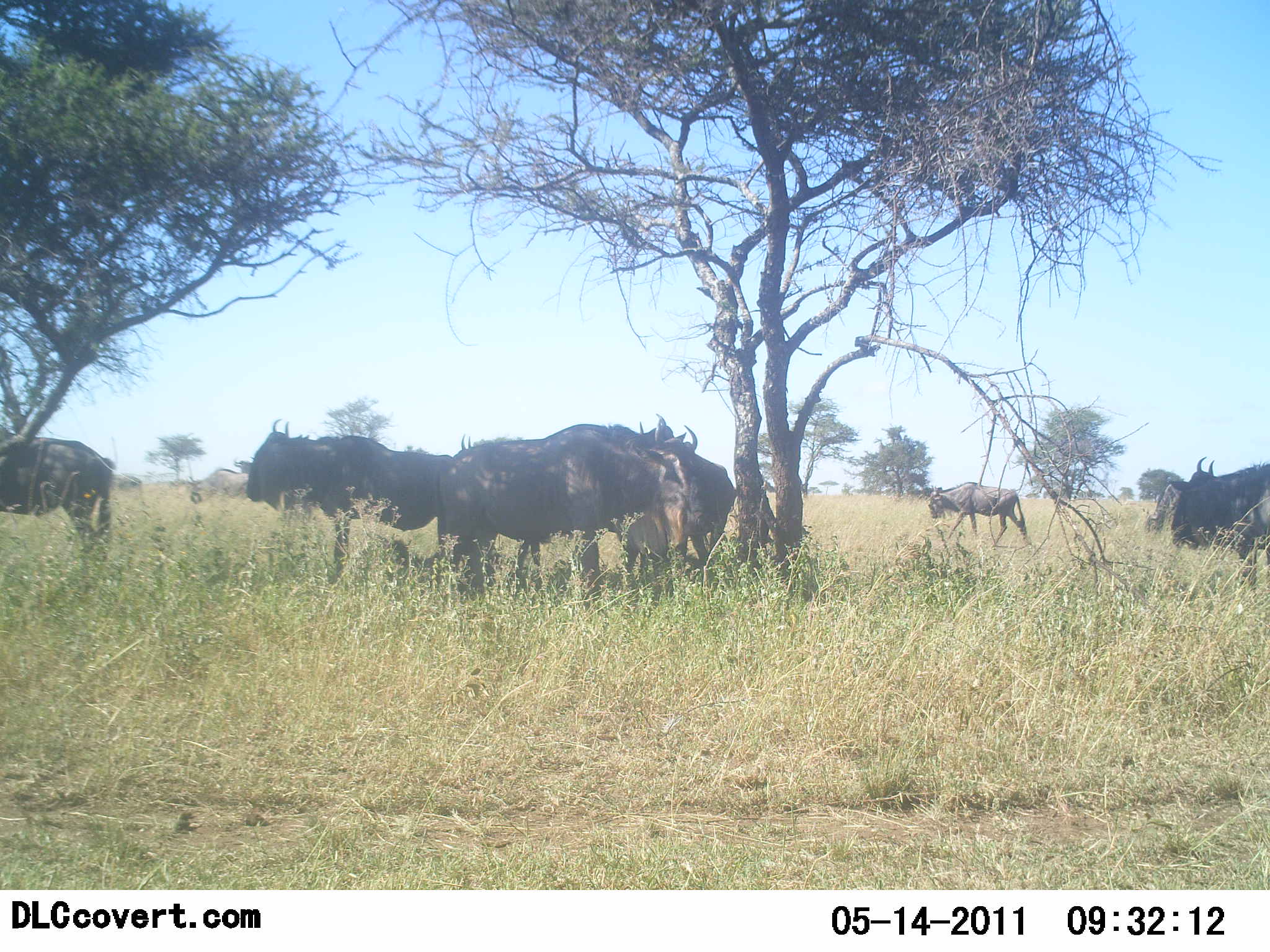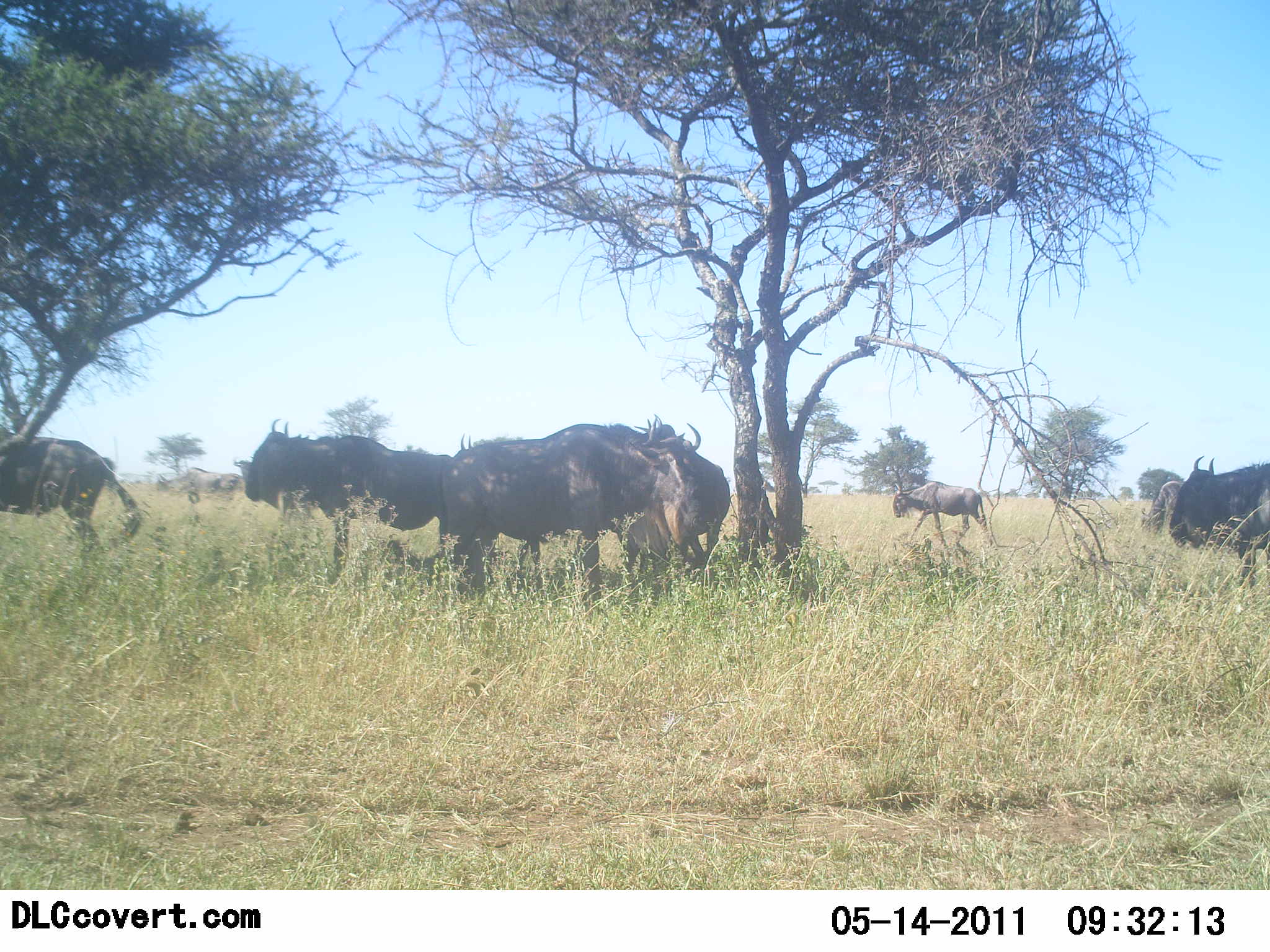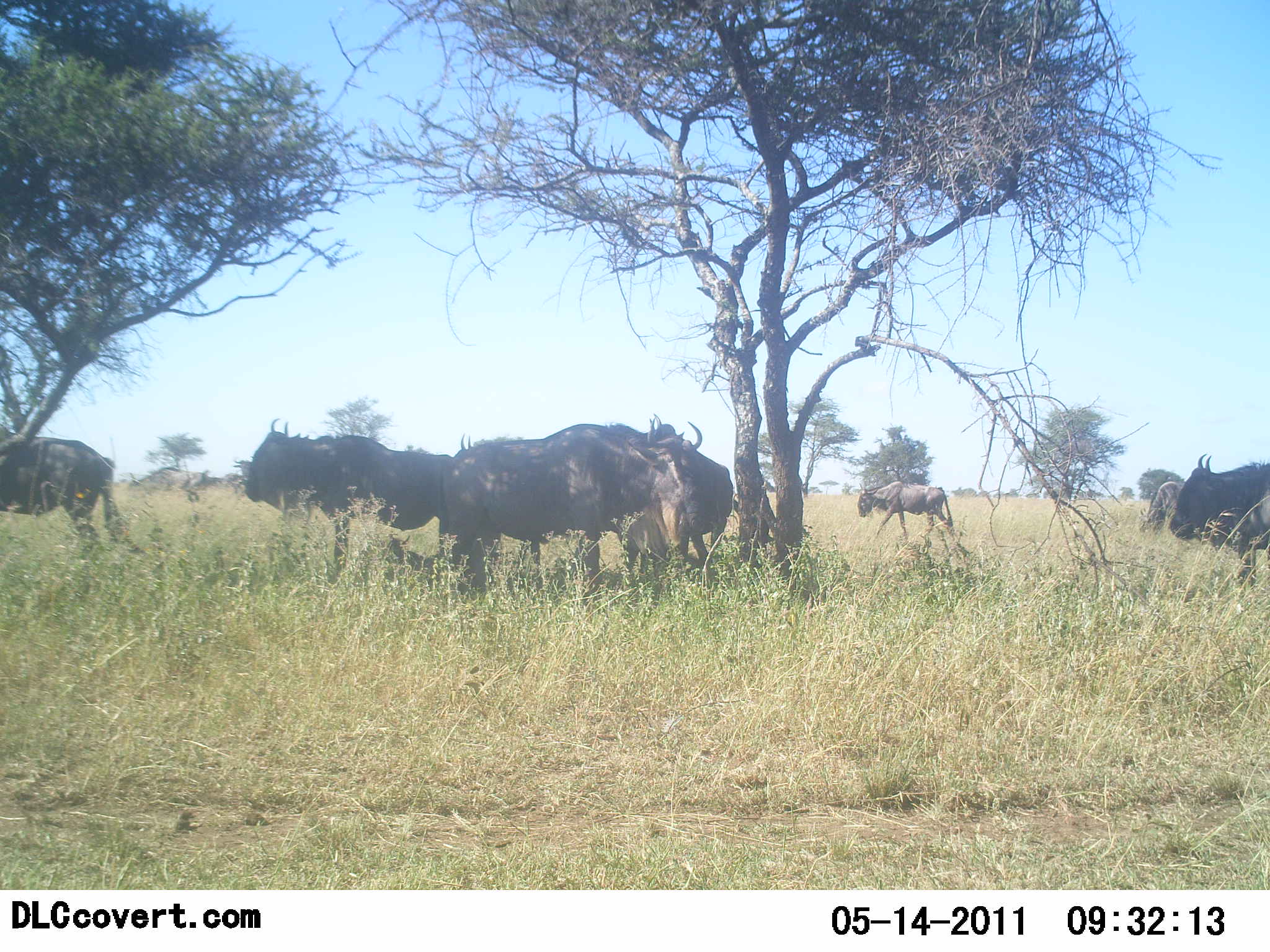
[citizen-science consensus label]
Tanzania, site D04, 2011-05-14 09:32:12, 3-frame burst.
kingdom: Animalia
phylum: Chordata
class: Mammalia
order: Artiodactyla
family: Bovidae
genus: Connochaetes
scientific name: Connochaetes taurinus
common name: blue wildebeest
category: wildebeest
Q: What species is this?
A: Wildebeest (blue wildebeest) (Connochaetes taurinus).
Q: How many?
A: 8.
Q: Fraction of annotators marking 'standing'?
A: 75%.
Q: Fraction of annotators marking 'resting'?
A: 0%.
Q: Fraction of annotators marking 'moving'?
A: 58%.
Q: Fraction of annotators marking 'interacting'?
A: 0%.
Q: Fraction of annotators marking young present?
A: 8%.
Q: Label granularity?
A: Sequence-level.